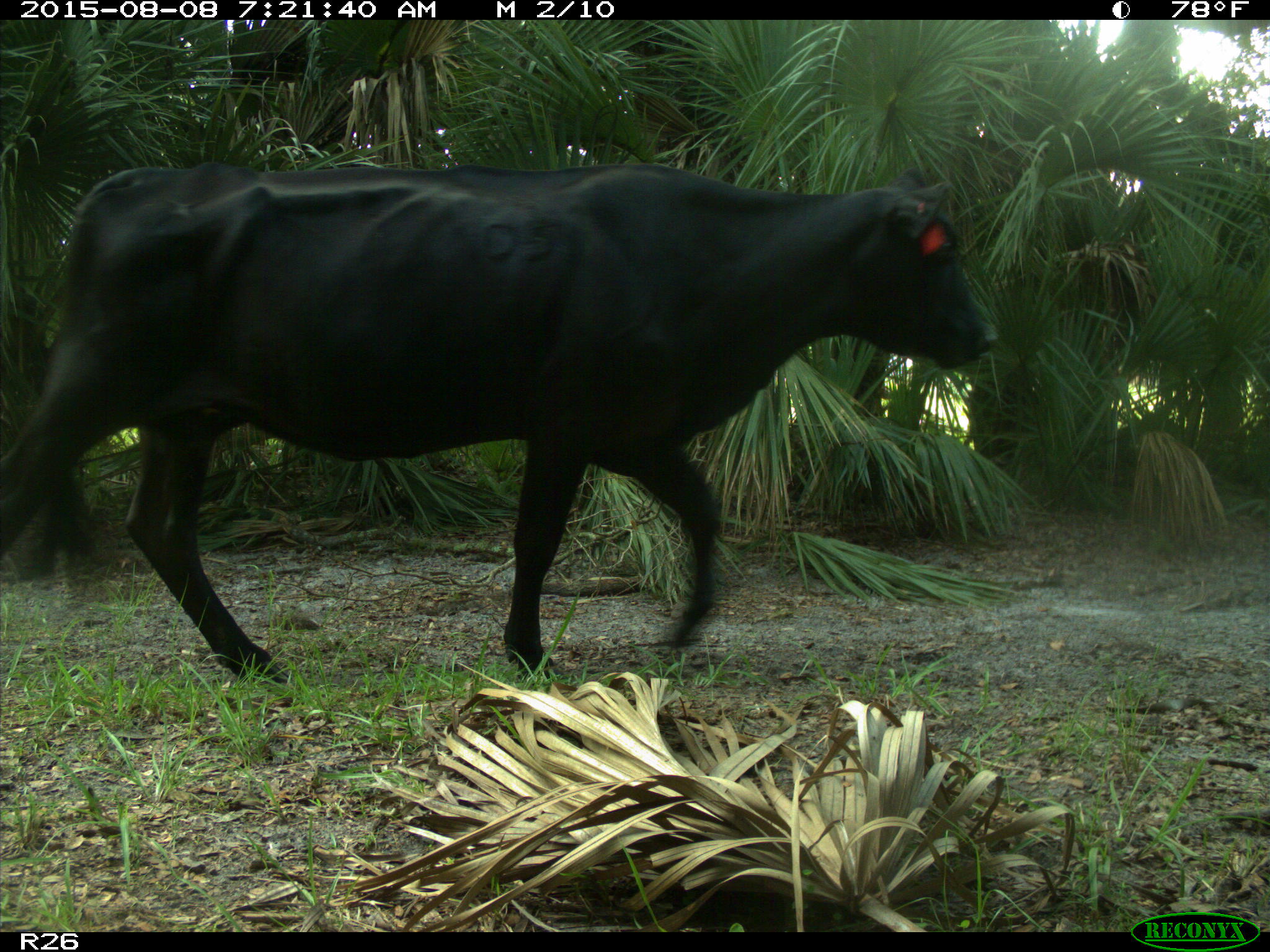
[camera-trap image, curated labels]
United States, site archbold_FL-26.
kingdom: Animalia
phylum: Chordata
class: Mammalia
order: Artiodactyla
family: Bovidae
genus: Bos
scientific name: Bos taurus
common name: domestic cow